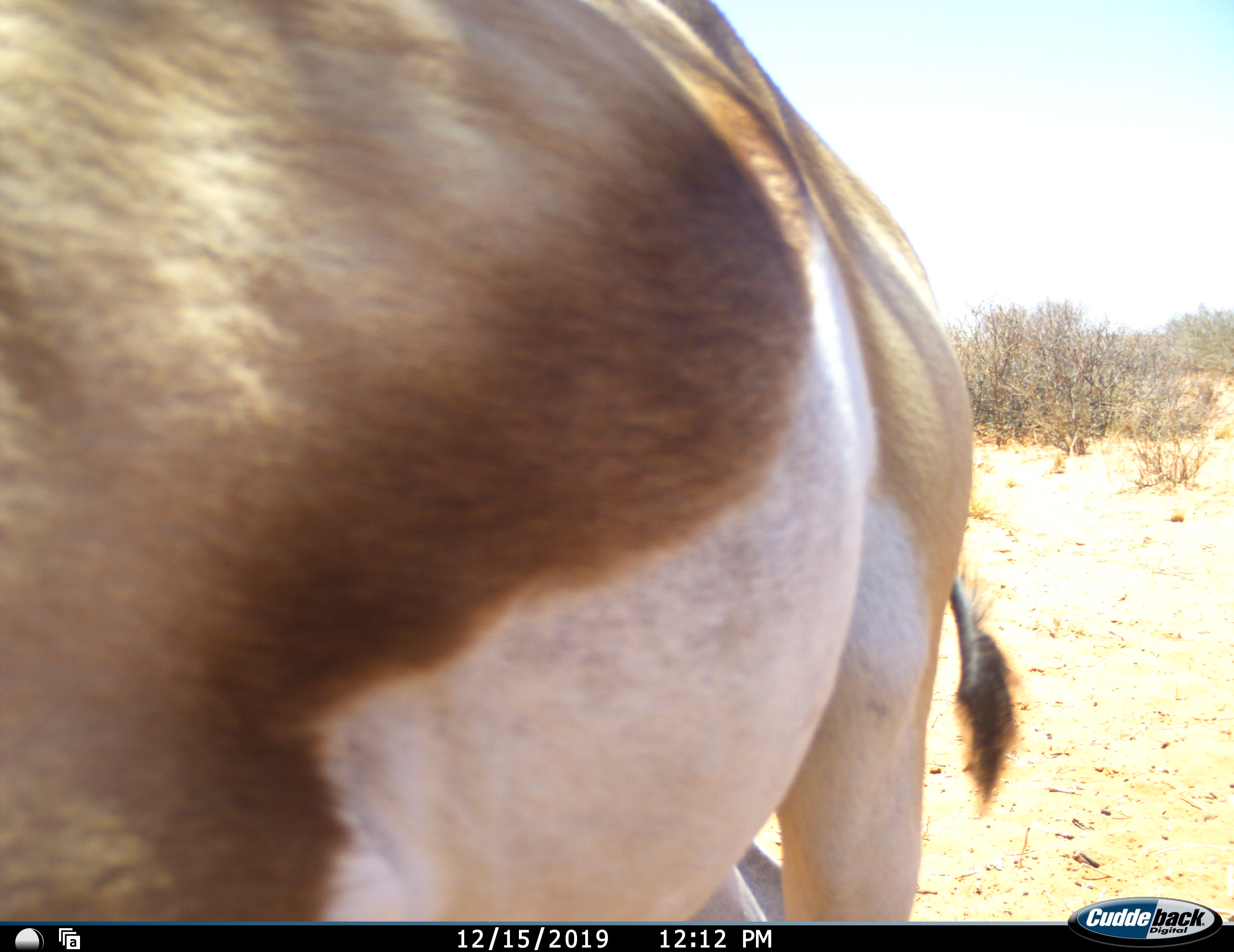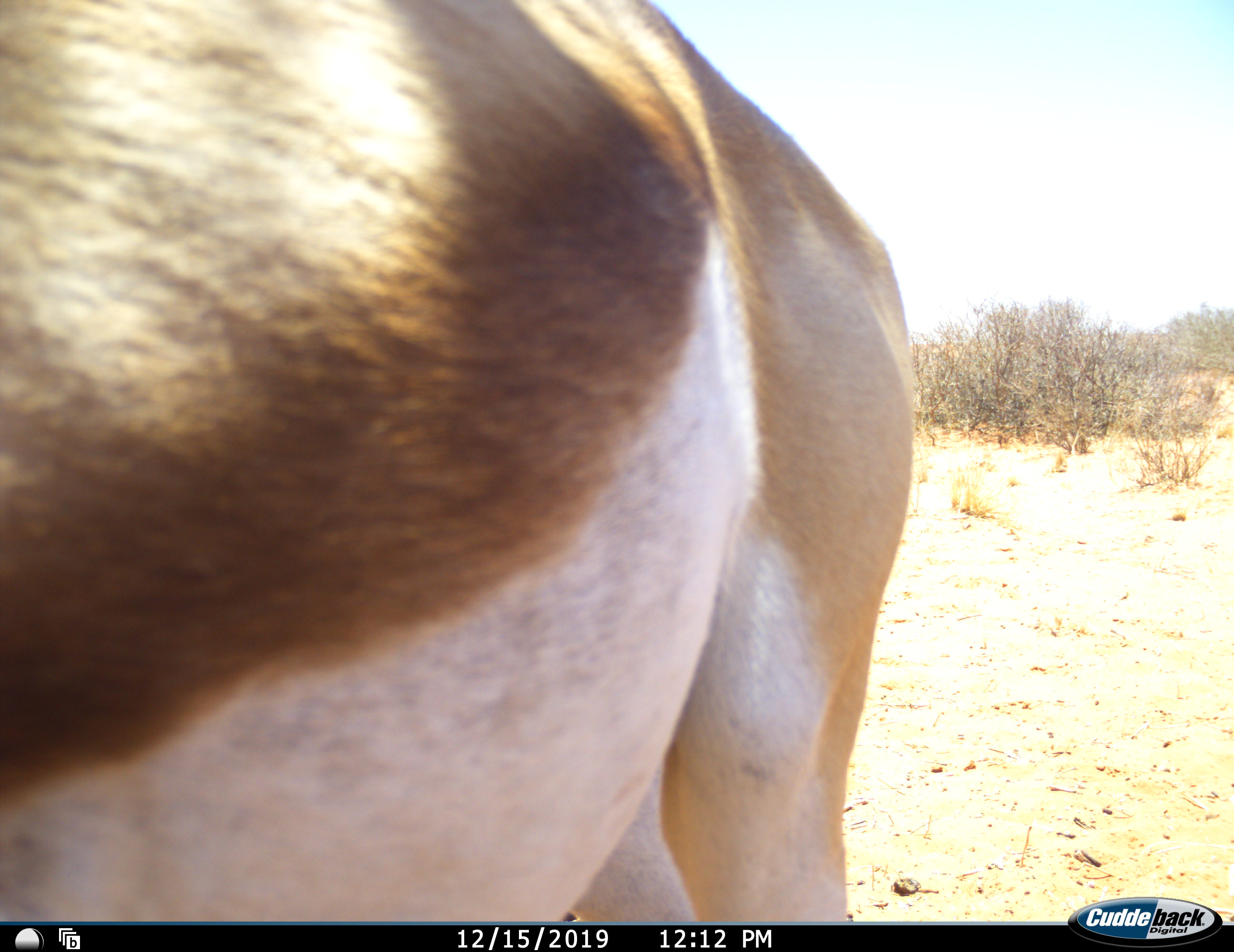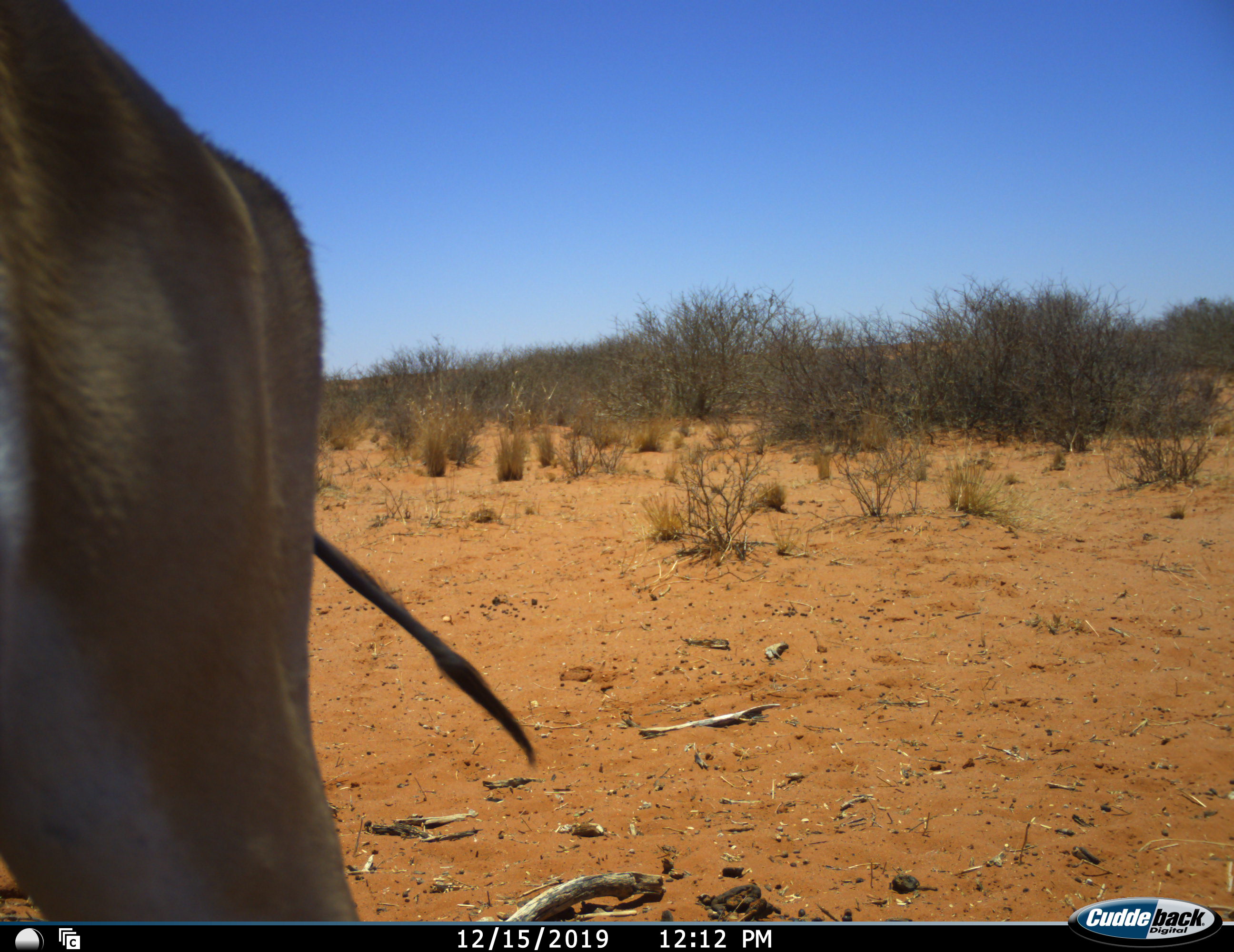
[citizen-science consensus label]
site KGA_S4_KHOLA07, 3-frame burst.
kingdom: Animalia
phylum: Chordata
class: Mammalia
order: Artiodactyla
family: Bovidae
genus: Antidorcas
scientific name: Antidorcas marsupialis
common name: springbok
Springbok (Antidorcas marsupialis), count 1. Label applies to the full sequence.